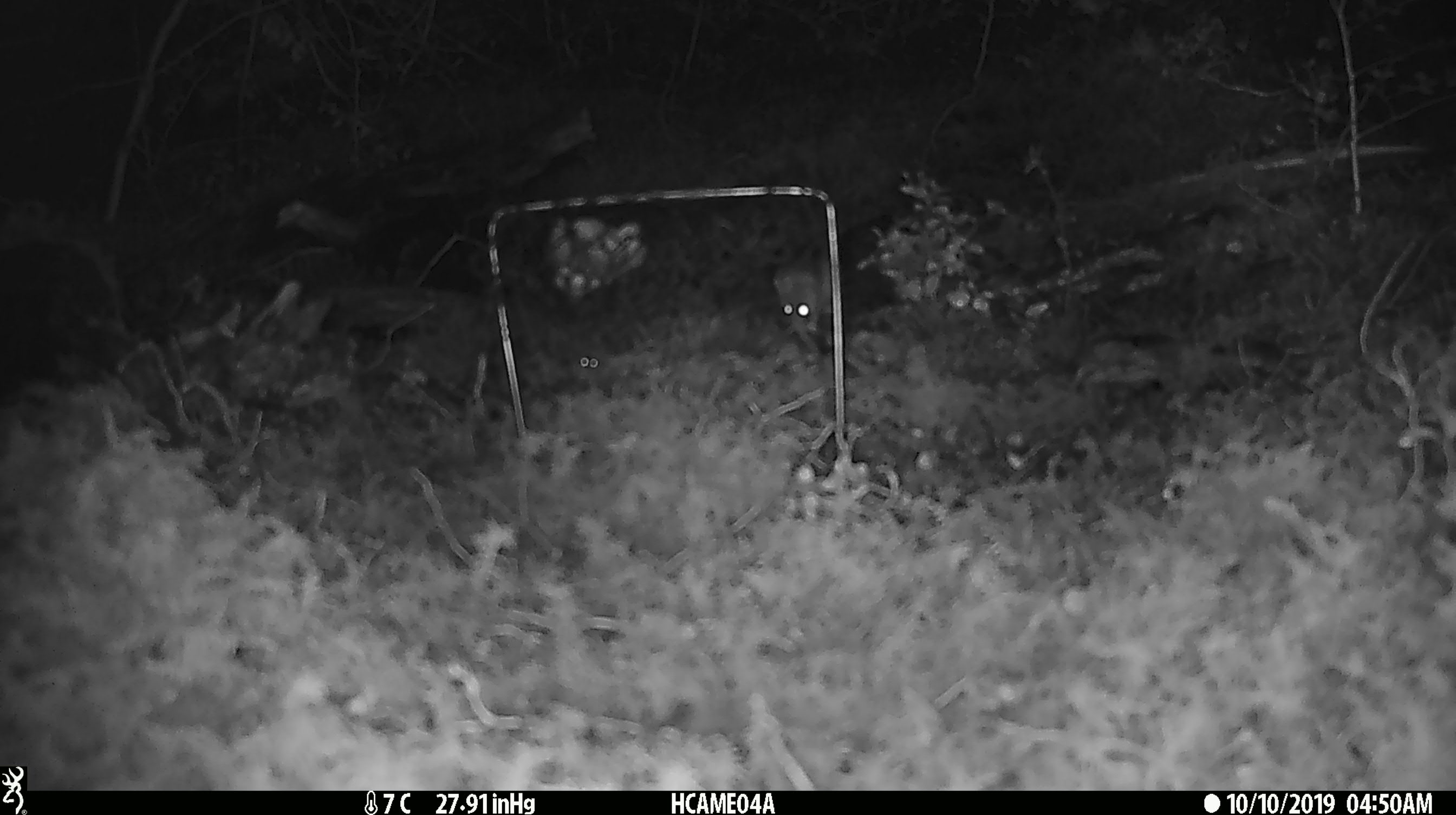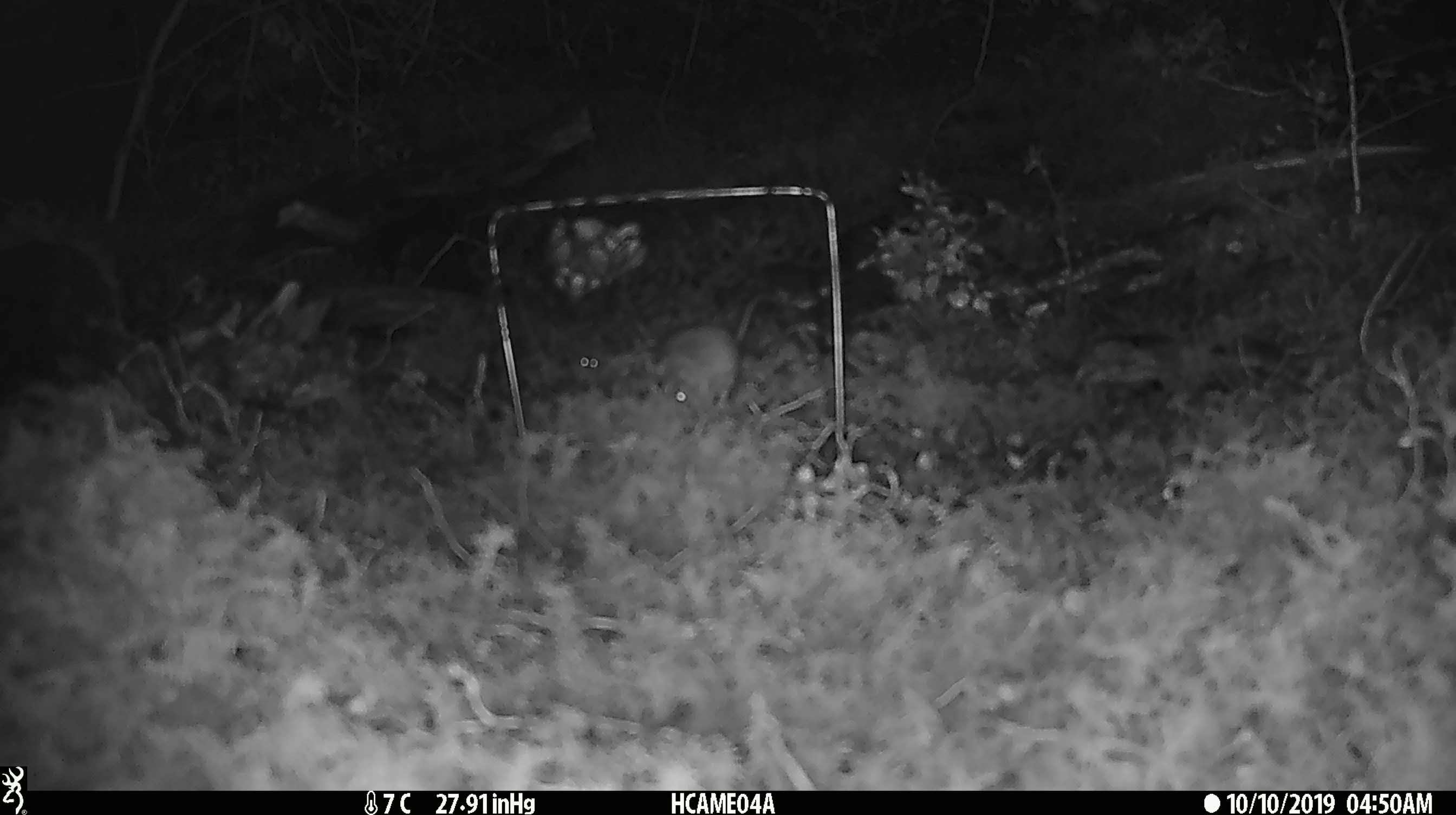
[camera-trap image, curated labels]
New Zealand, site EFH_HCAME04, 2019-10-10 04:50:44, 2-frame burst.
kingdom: Animalia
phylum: Chordata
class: Mammalia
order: Rodentia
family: Muridae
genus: Mus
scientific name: Mus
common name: mouse